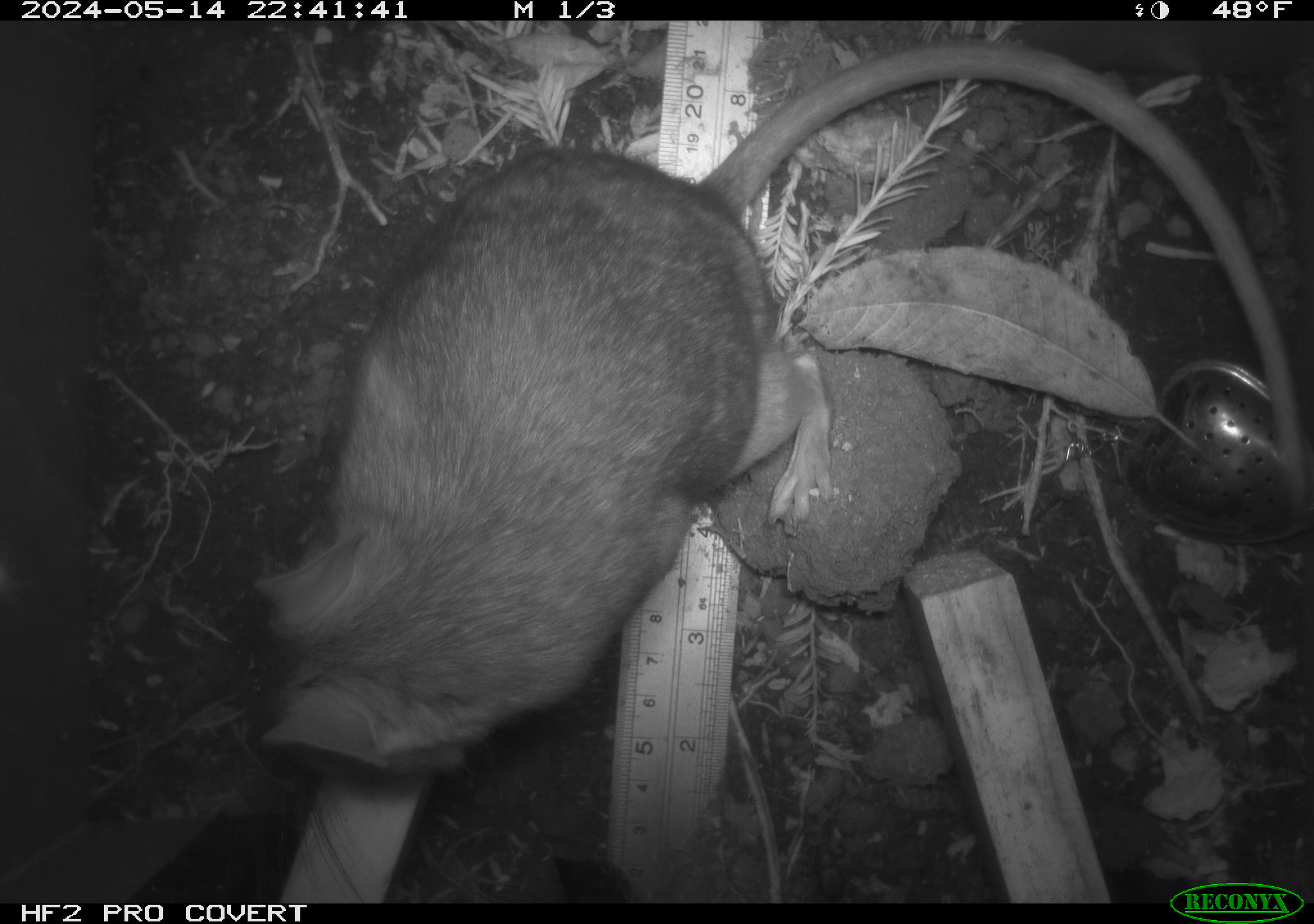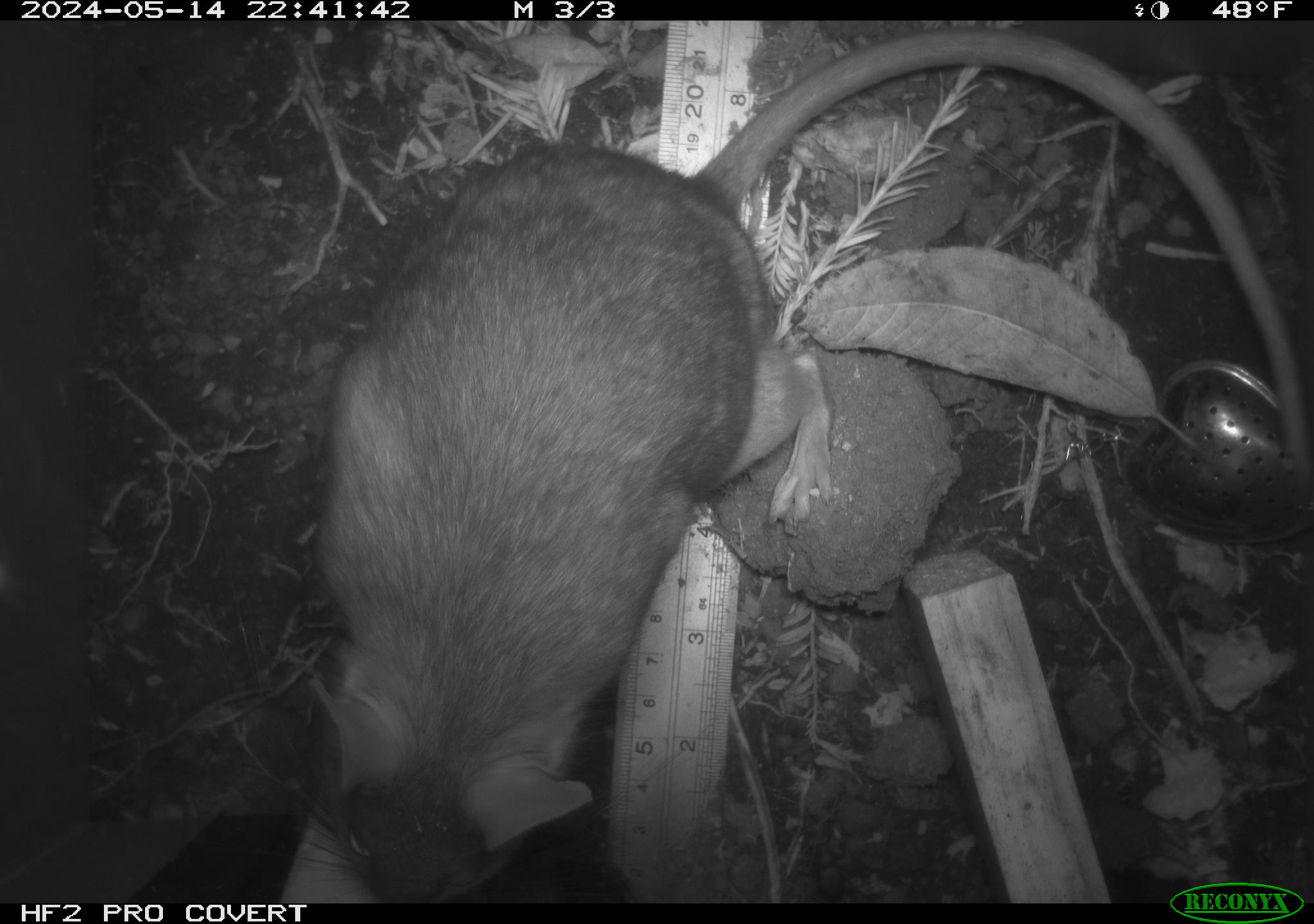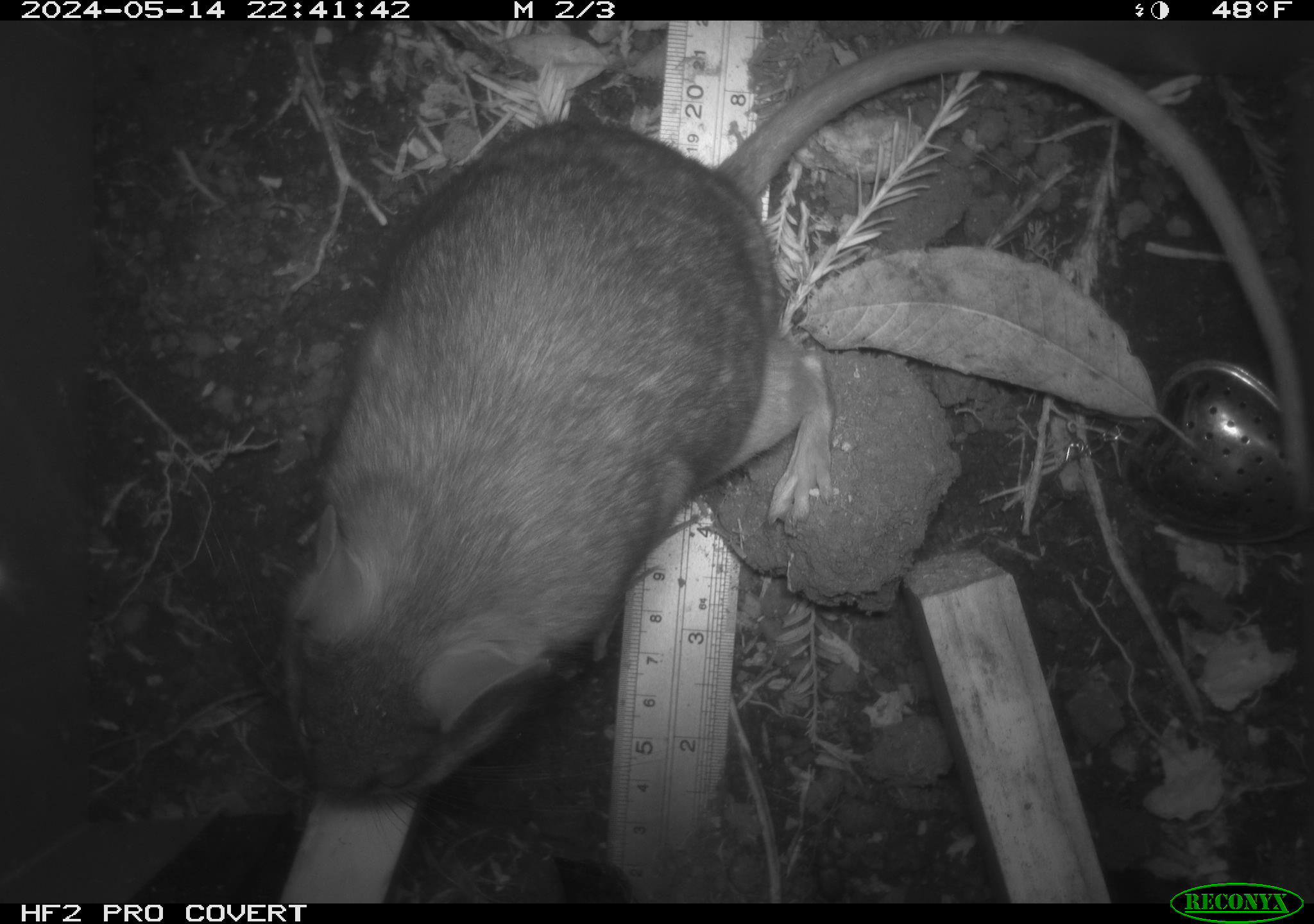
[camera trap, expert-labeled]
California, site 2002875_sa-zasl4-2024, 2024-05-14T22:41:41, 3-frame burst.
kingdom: Animalia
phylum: Chordata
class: Mammalia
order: Rodentia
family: Cricetidae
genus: Neotoma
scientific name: Neotoma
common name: pack rat or woodrat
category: neotoma species